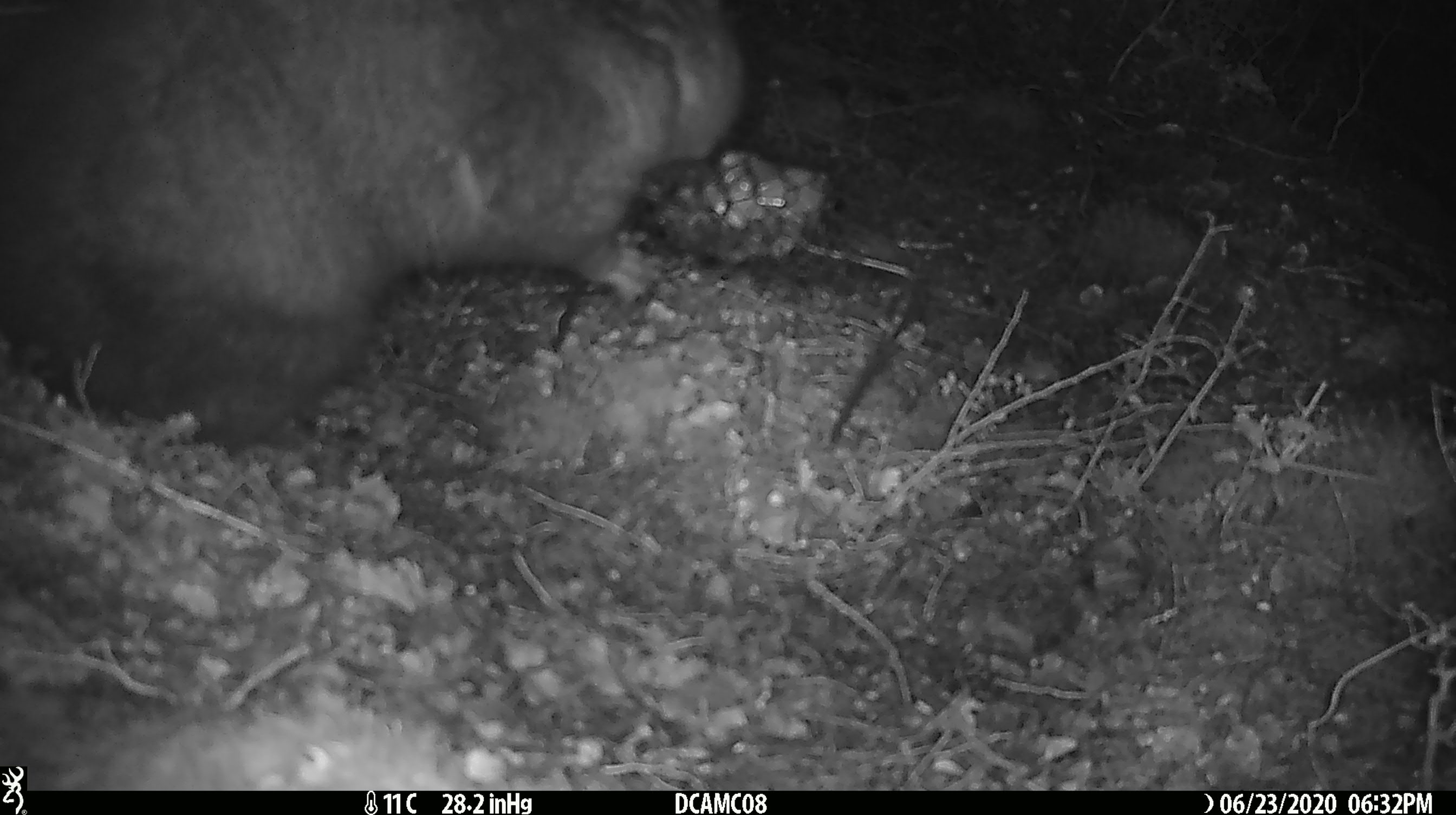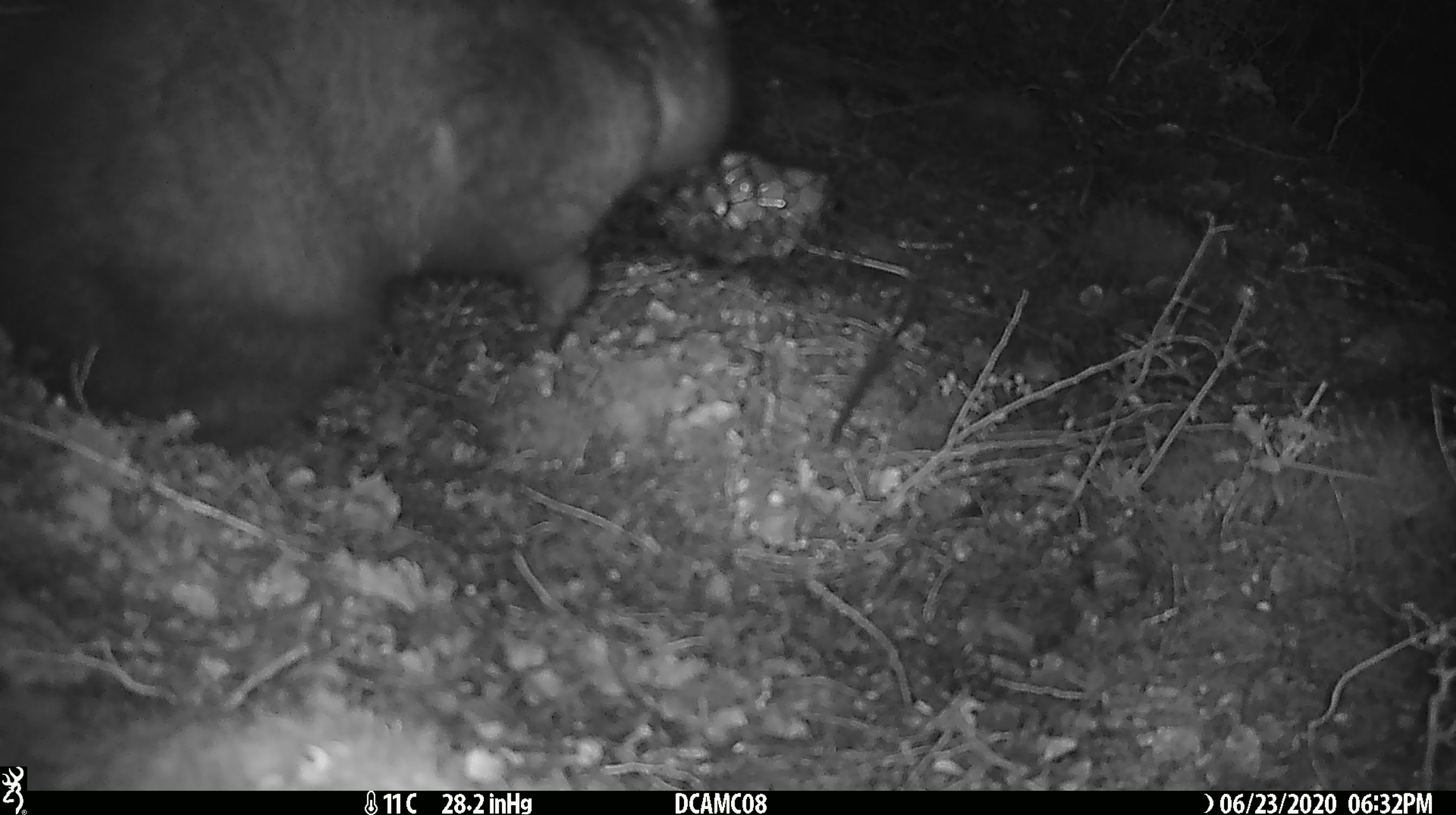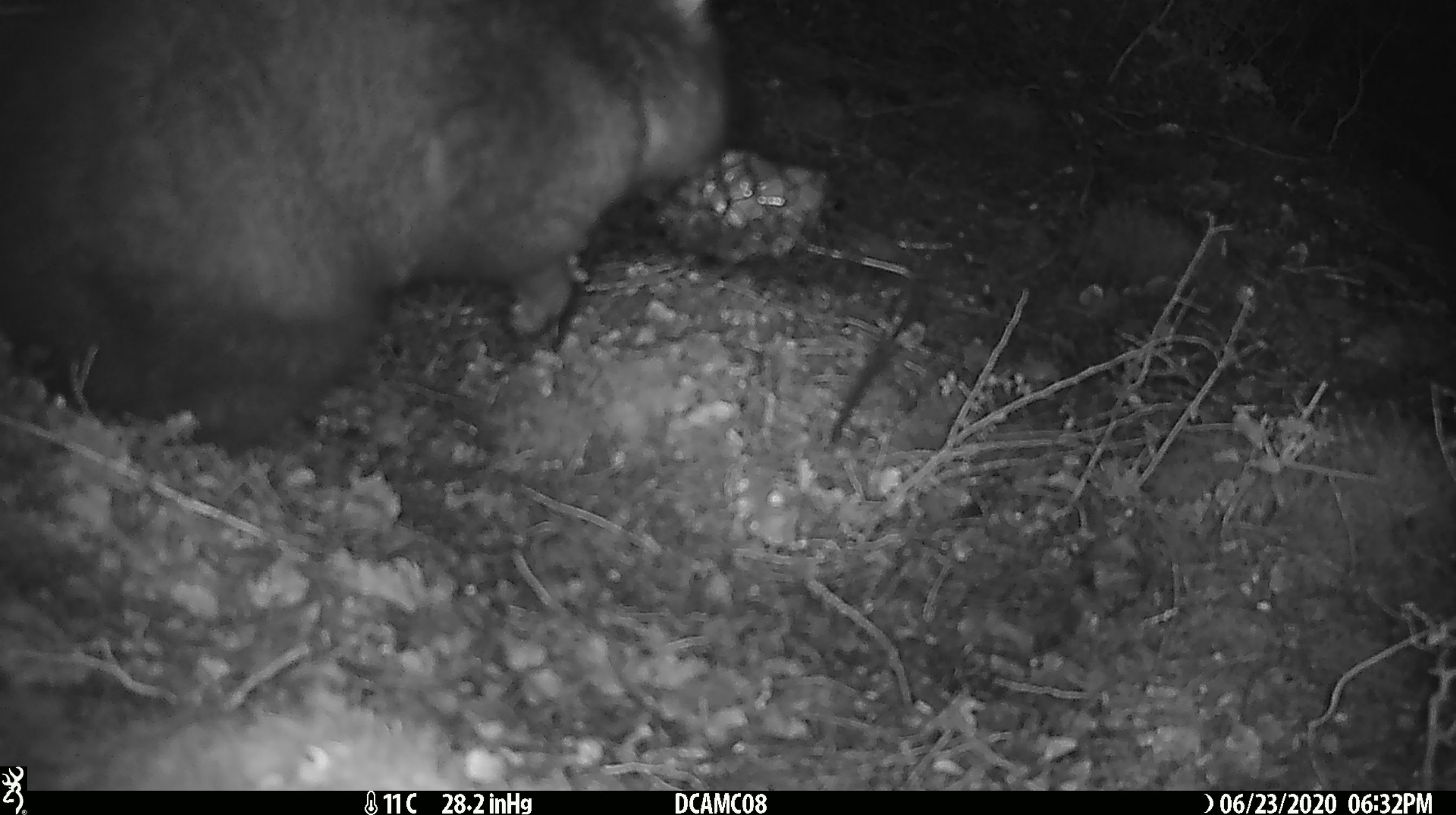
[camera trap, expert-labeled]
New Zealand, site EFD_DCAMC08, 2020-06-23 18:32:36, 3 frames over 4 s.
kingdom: Animalia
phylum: Chordata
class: Mammalia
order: Diprotodontia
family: Phalangeridae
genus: Trichosurus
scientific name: Trichosurus vulpecula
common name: common brushtail possum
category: possum